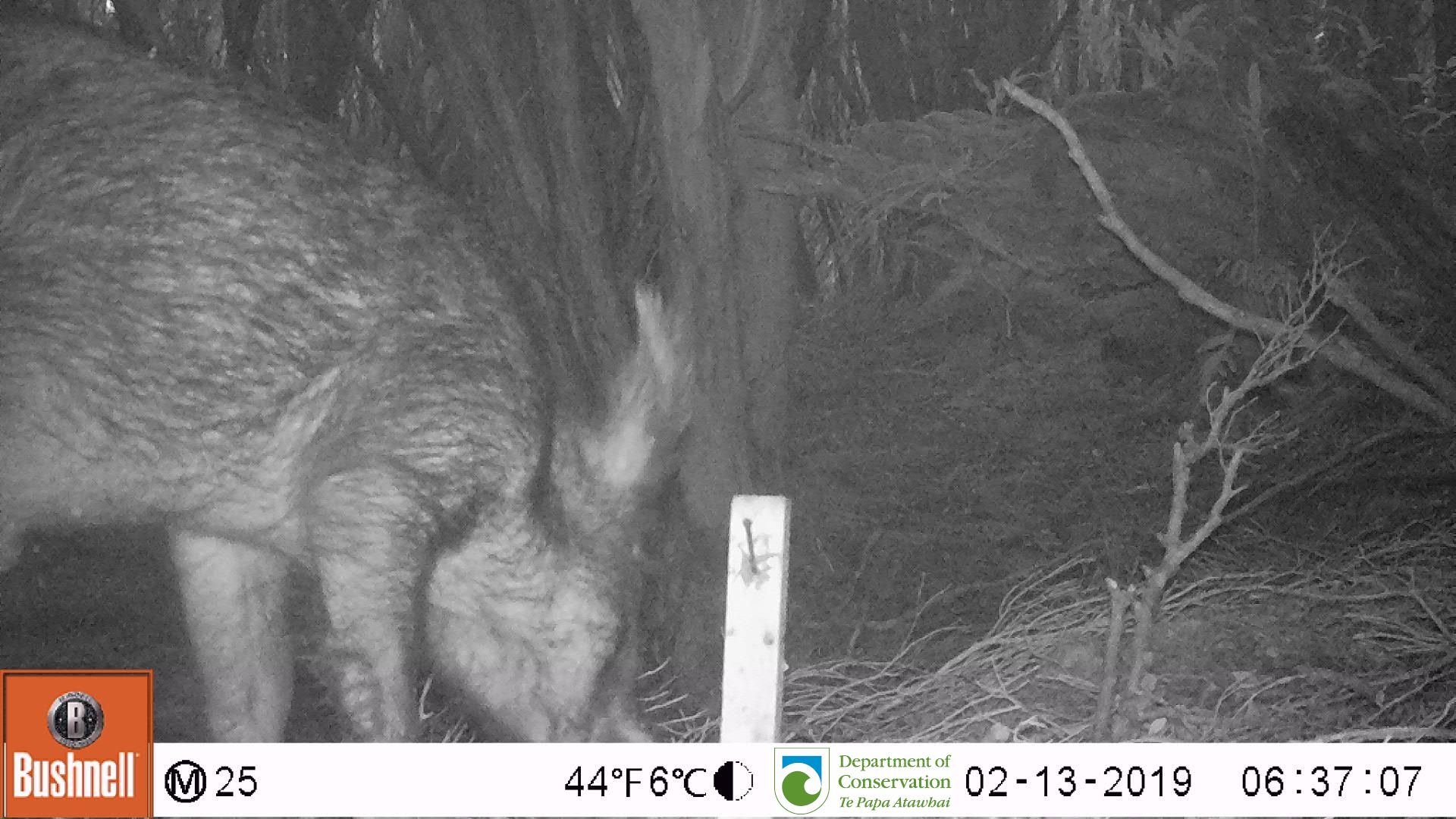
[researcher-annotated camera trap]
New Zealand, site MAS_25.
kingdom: Animalia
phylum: Chordata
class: Mammalia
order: Artiodactyla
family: Suidae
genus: Sus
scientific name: Sus scrofa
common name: pig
Pig (Sus scrofa).